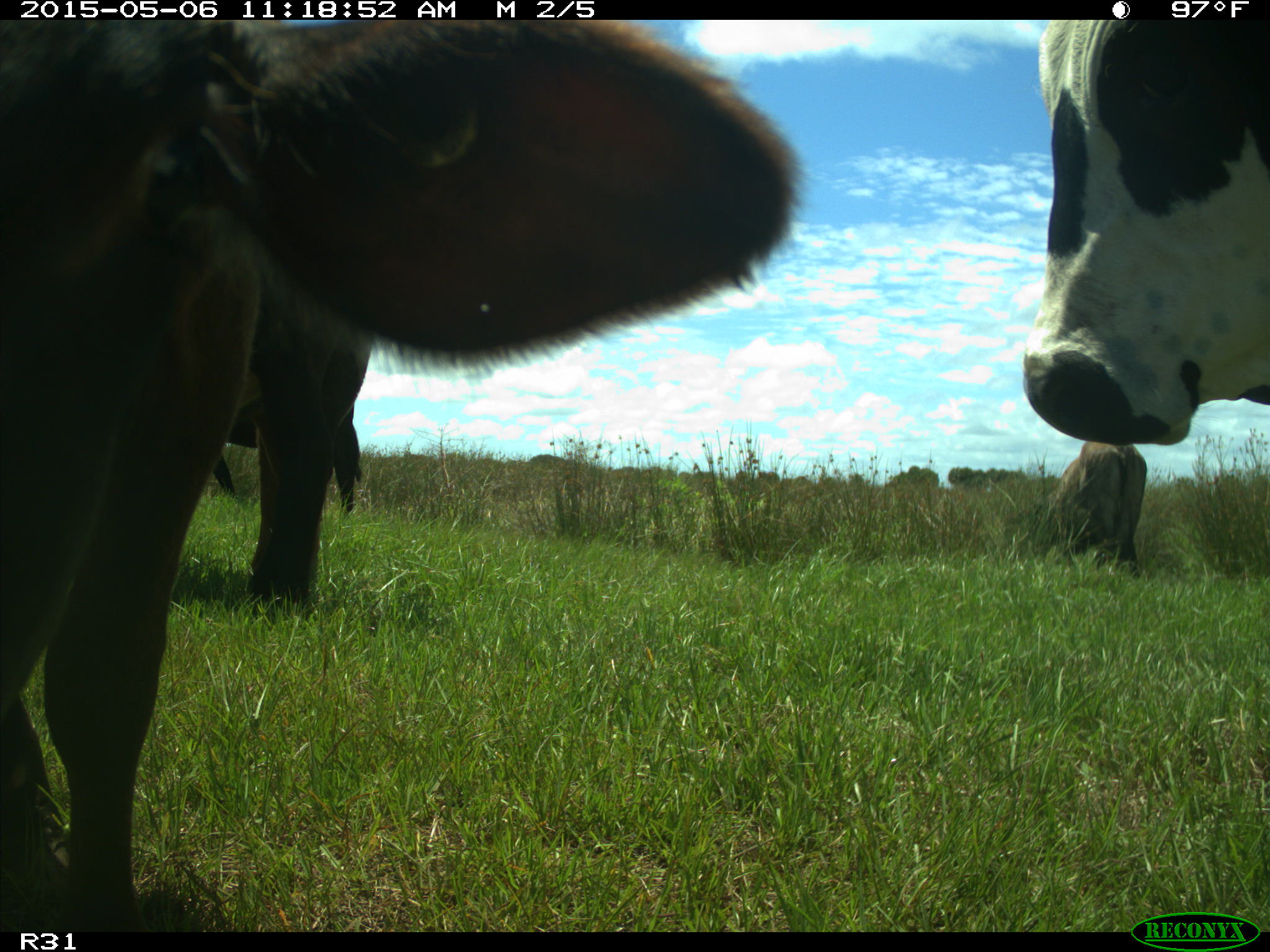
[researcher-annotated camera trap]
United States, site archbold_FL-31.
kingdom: Animalia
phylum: Chordata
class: Mammalia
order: Artiodactyla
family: Bovidae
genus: Bos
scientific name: Bos taurus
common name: domestic cow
Bos taurus (domestic cow).